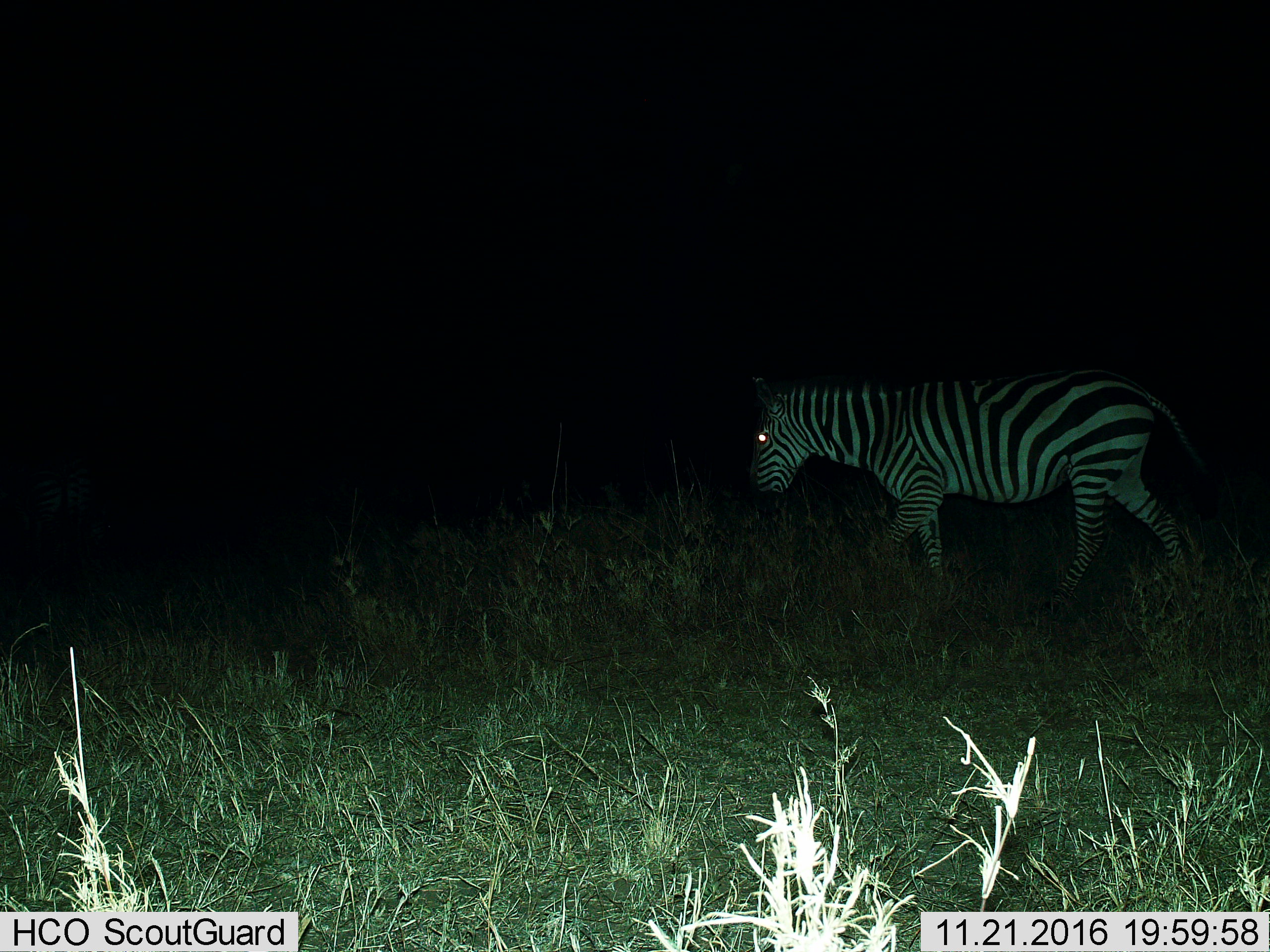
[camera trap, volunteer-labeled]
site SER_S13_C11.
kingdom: Animalia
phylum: Chordata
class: Mammalia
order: Perissodactyla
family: Equidae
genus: Equus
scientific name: Equus quagga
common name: plains zebra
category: zebraplains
Zebraplains (plains zebra) (Equus quagga), count 1. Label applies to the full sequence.